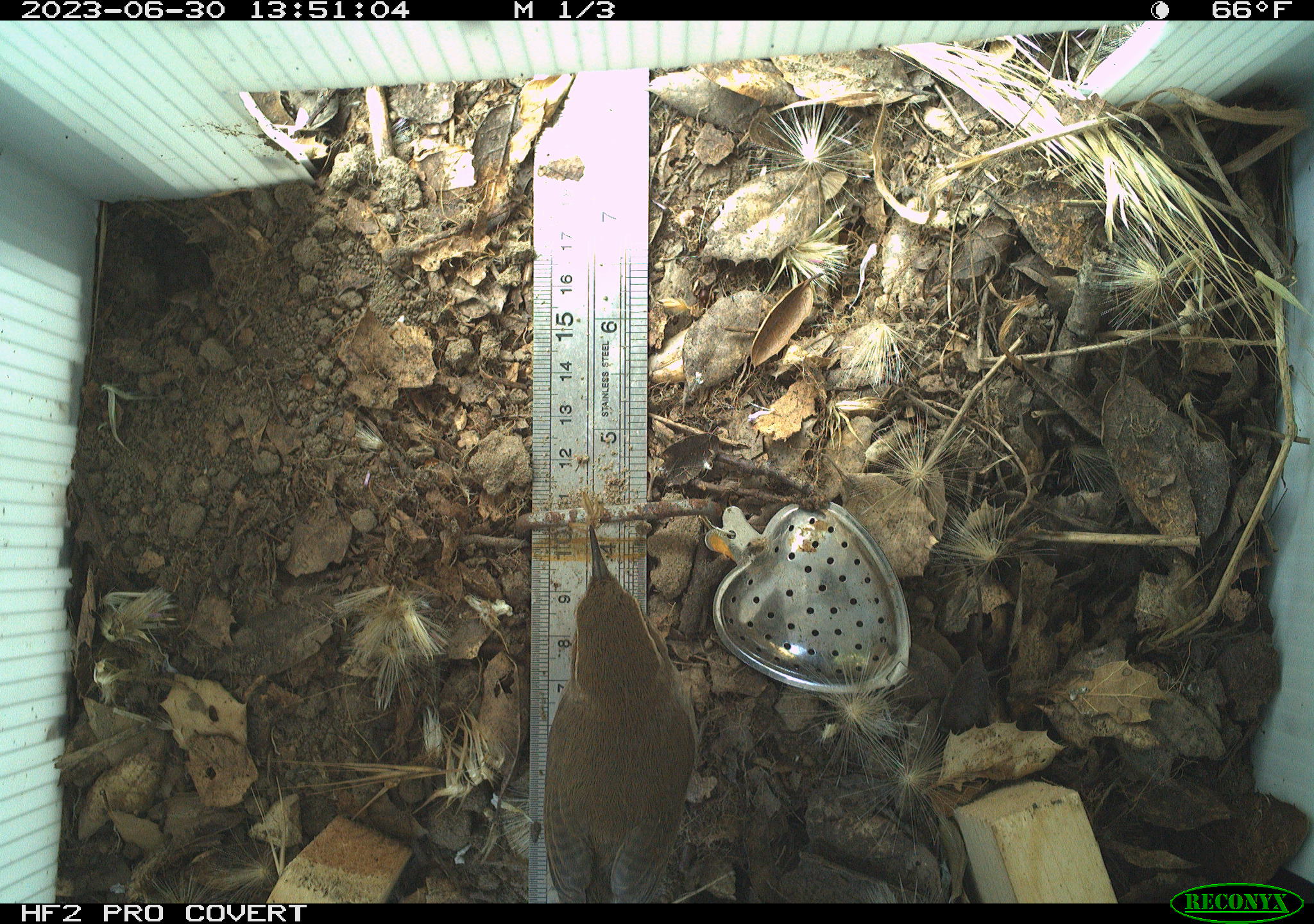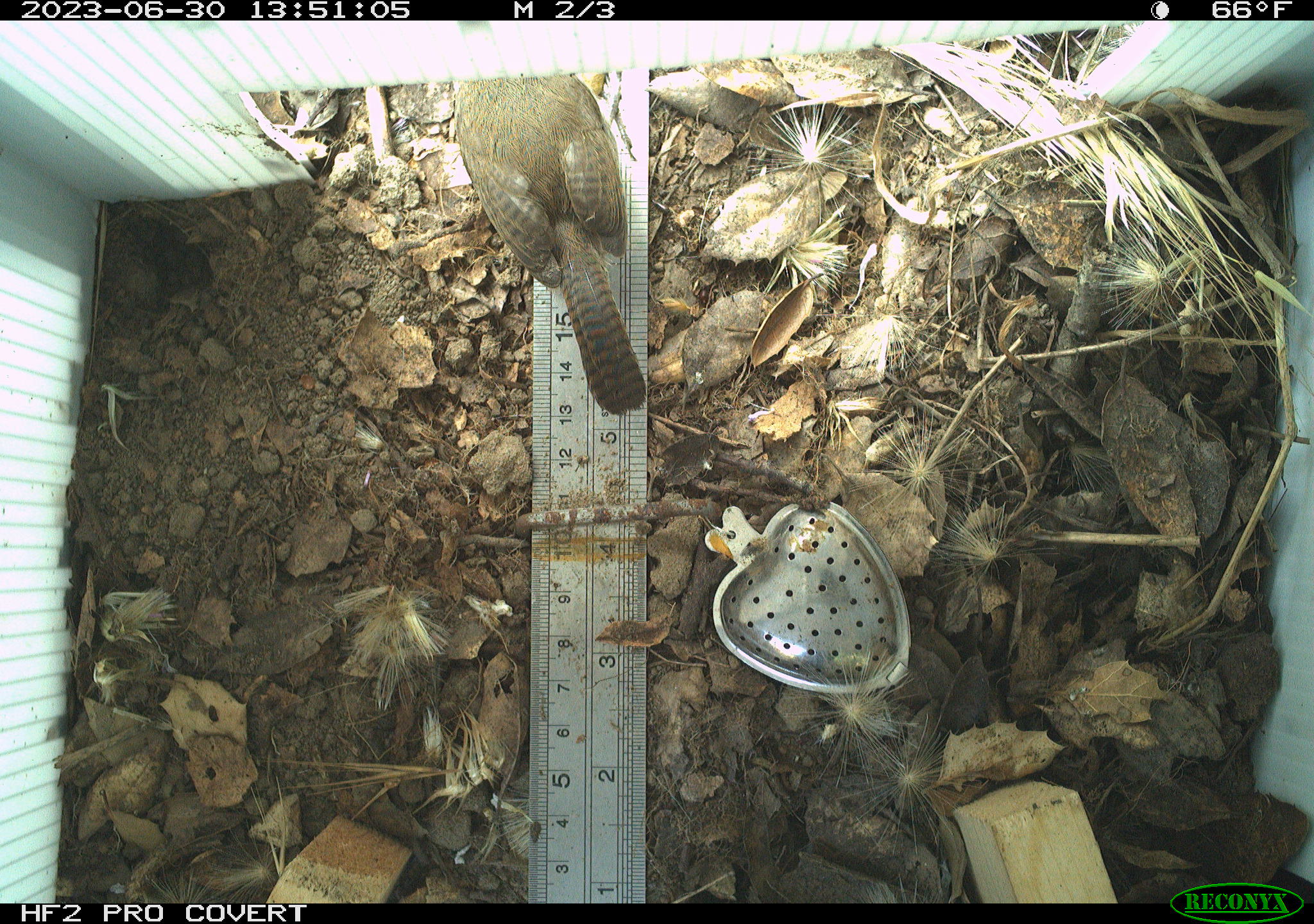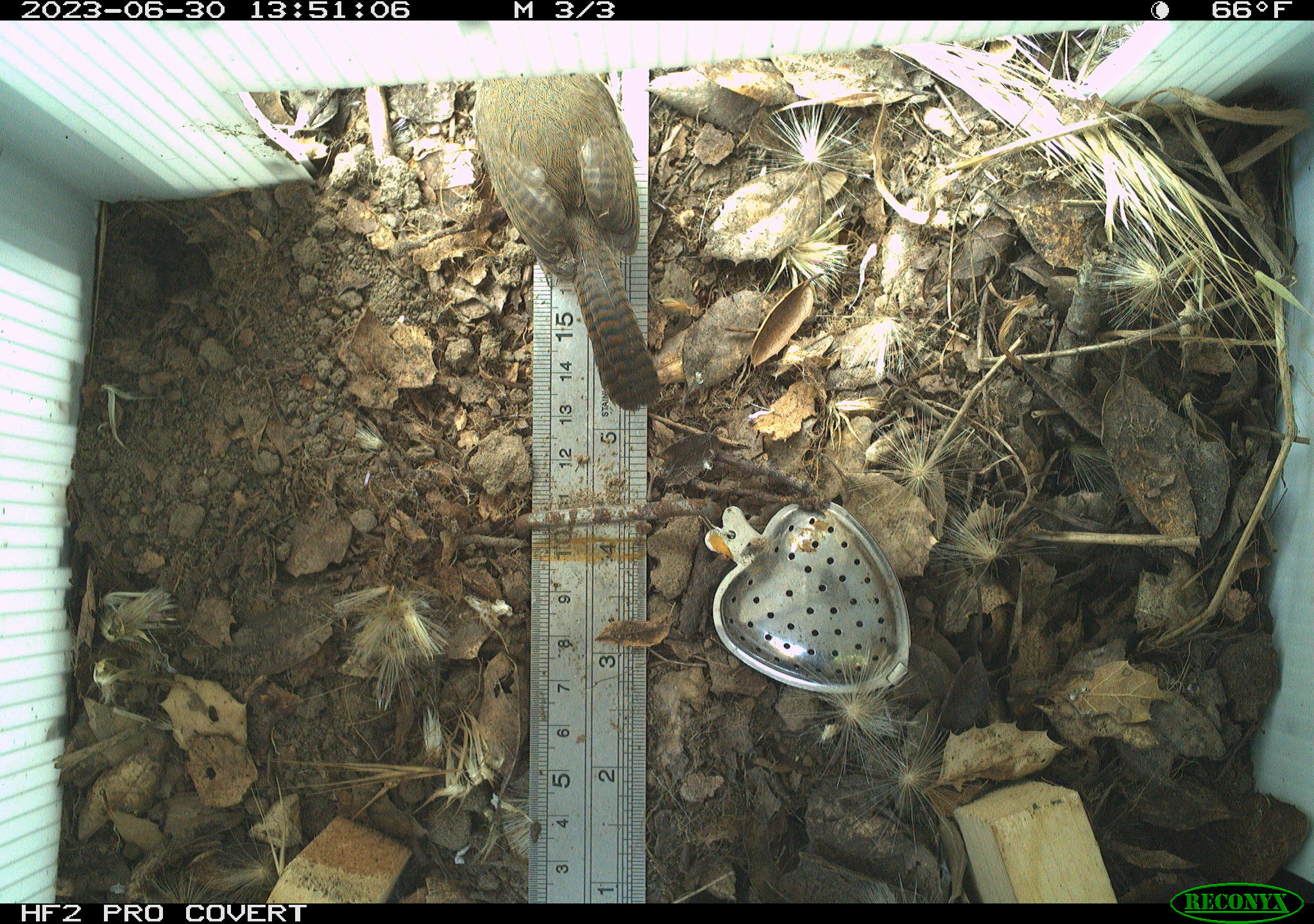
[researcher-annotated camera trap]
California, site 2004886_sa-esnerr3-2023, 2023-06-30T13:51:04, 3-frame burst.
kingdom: Animalia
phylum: Chordata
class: Aves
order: Passeriformes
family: Troglodytidae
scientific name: Troglodytidae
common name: wren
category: troglodytidae family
Troglodytidae family (wren) (Troglodytidae).